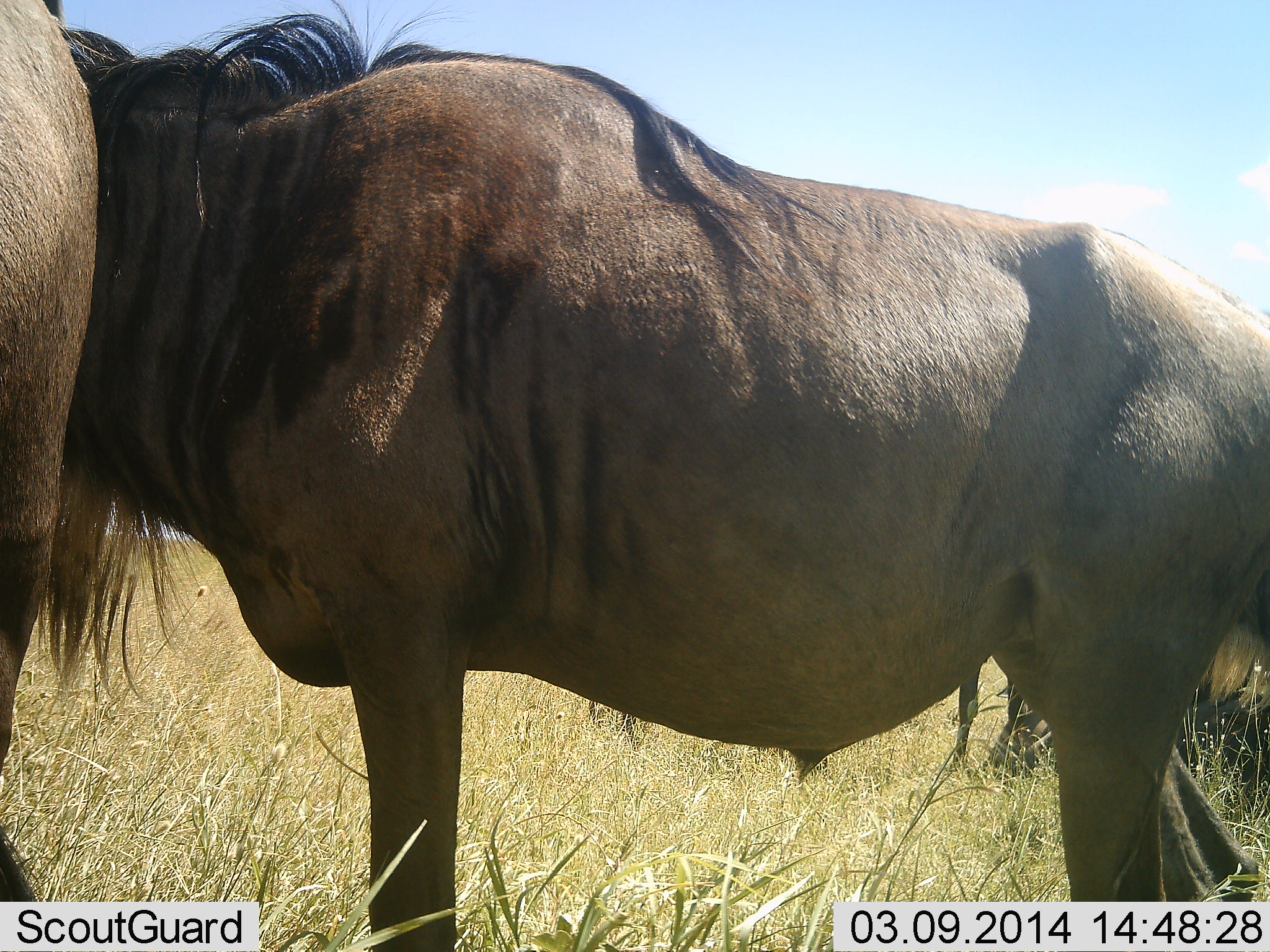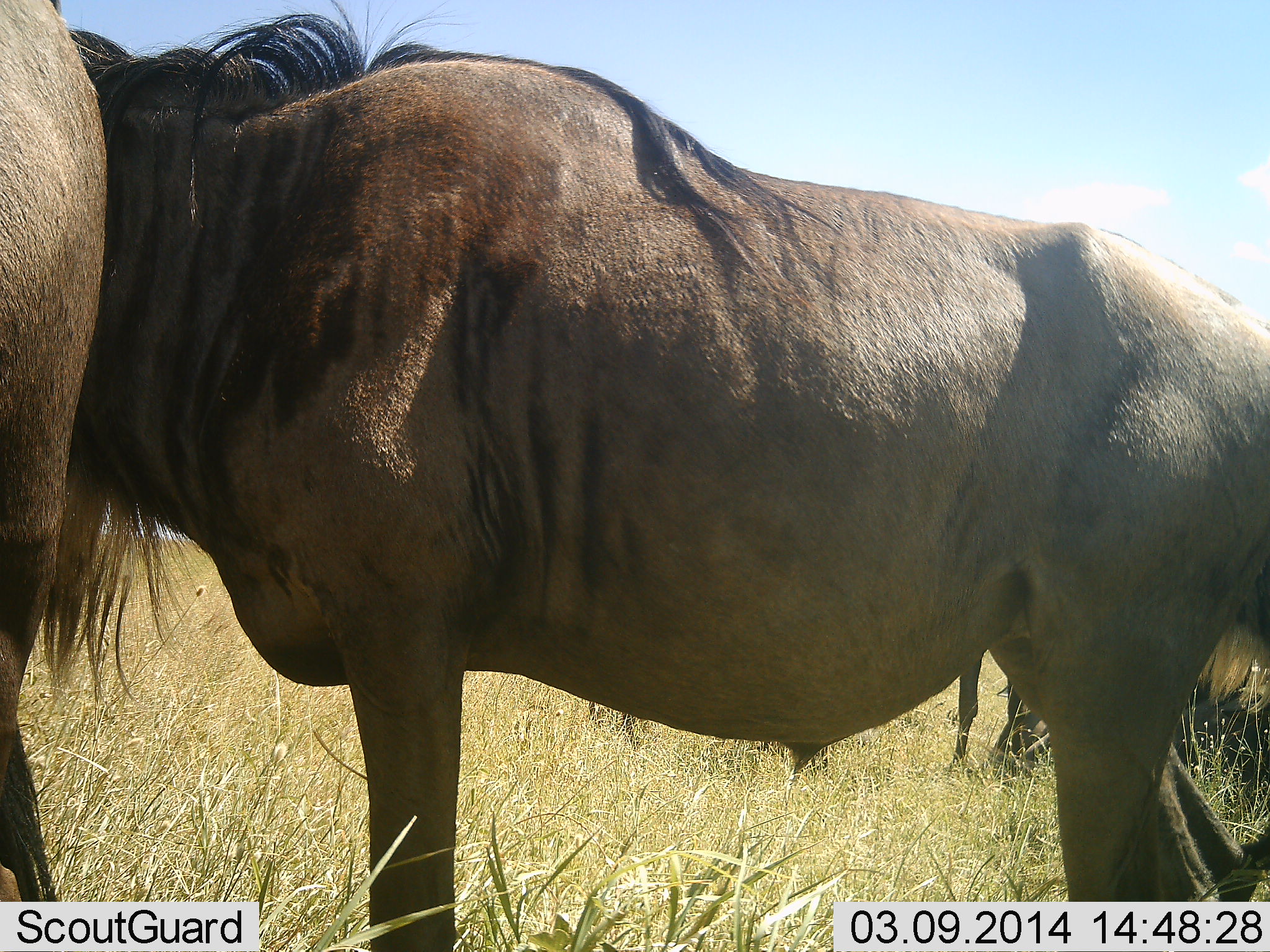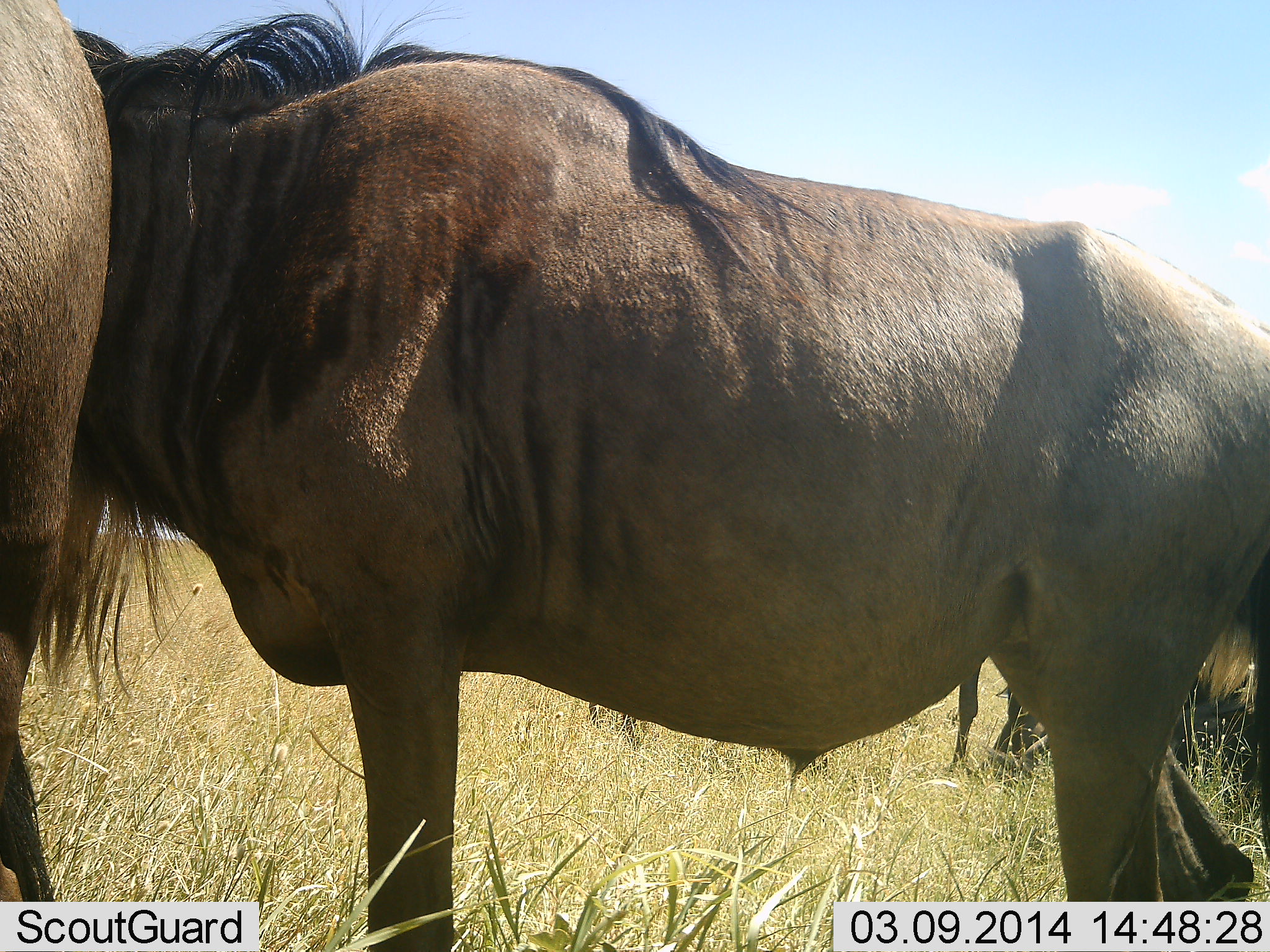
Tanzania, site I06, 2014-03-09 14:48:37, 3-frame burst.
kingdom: Animalia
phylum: Chordata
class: Mammalia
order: Artiodactyla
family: Bovidae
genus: Connochaetes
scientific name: Connochaetes taurinus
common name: blue wildebeest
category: wildebeest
Wildebeest (blue wildebeest) (Connochaetes taurinus), count 3. Behavior (volunteer vote fractions): standing 90%, resting 30%, moving 0%, interacting 10%. Young present (vote fraction): 0%. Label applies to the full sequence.